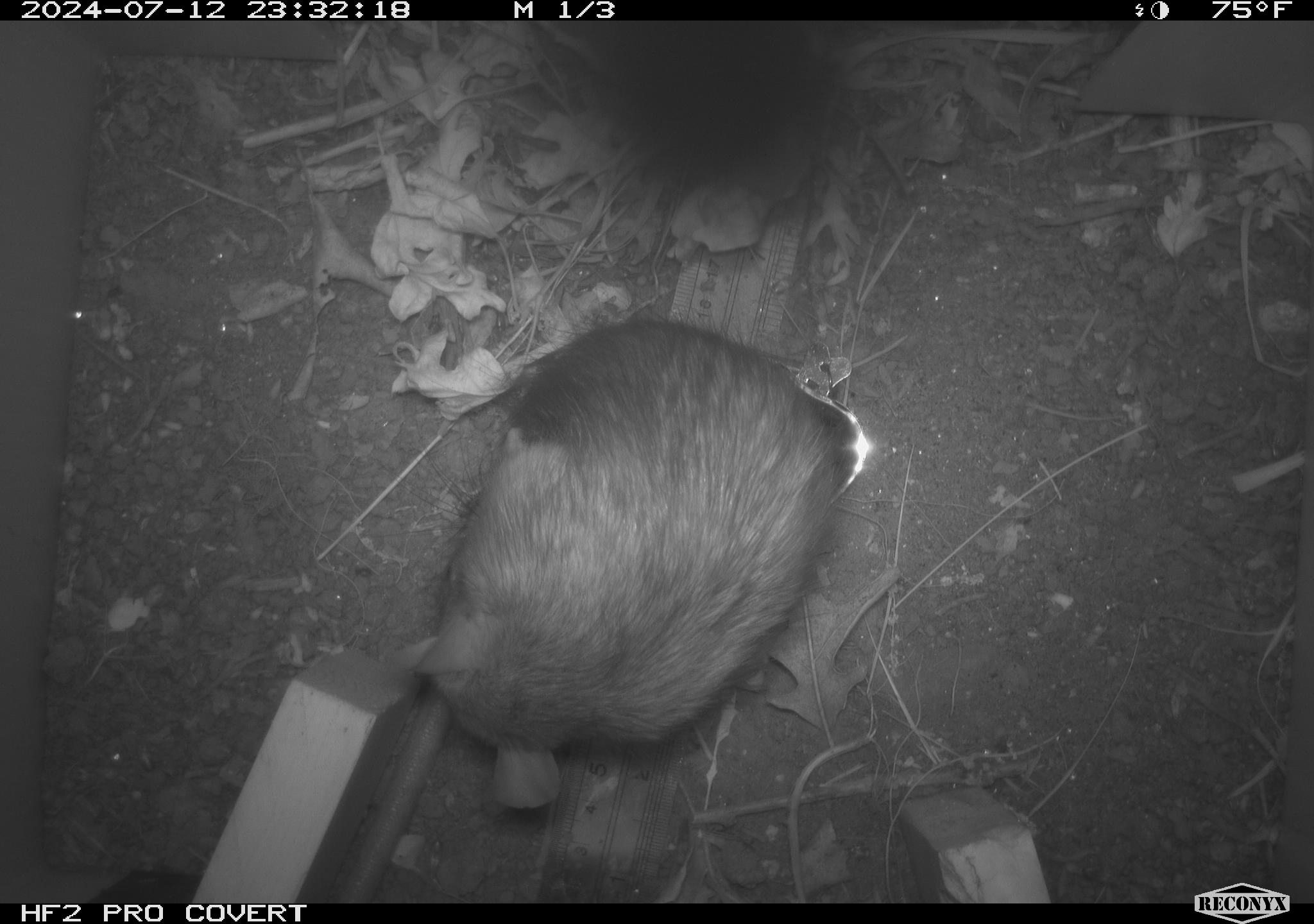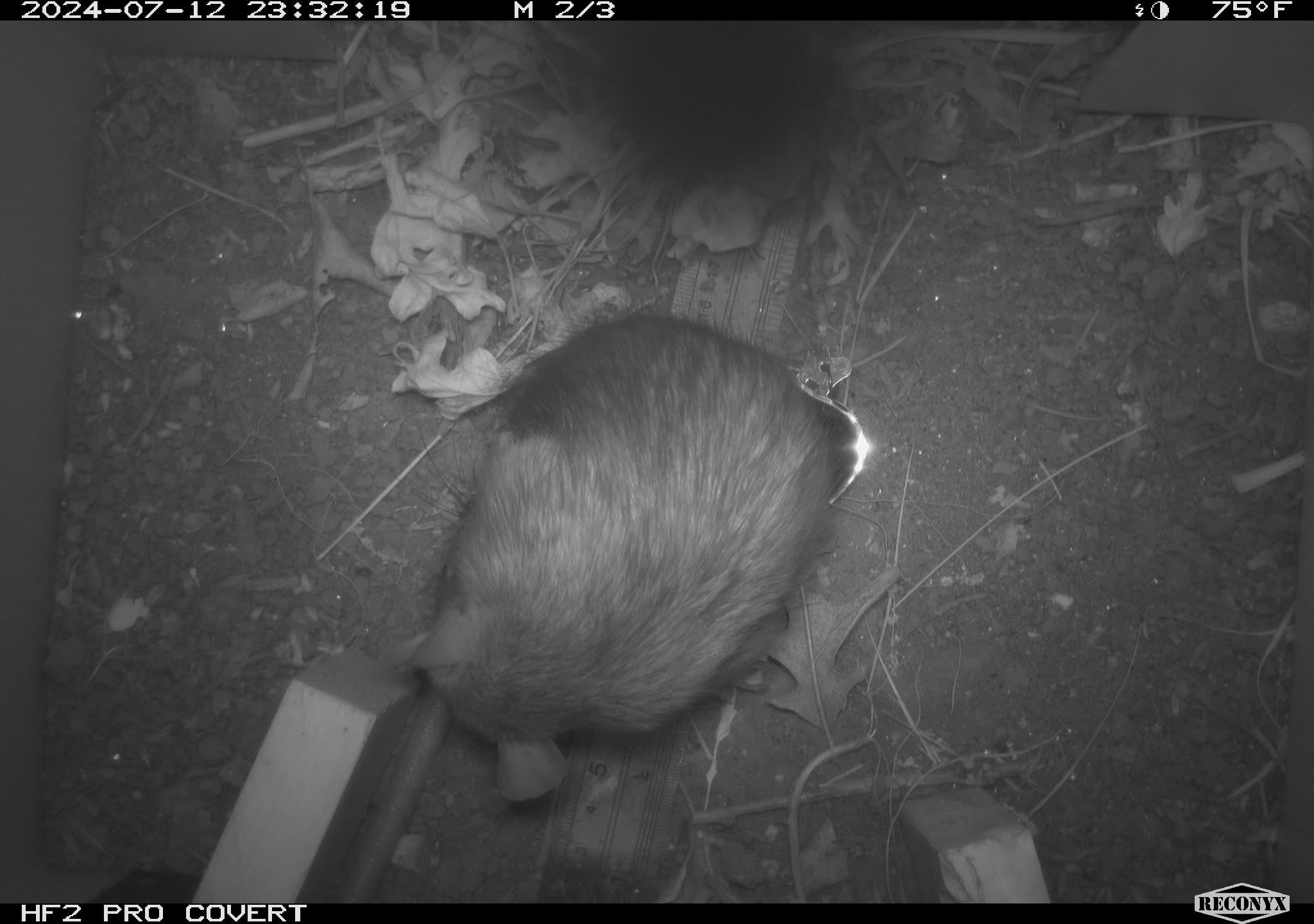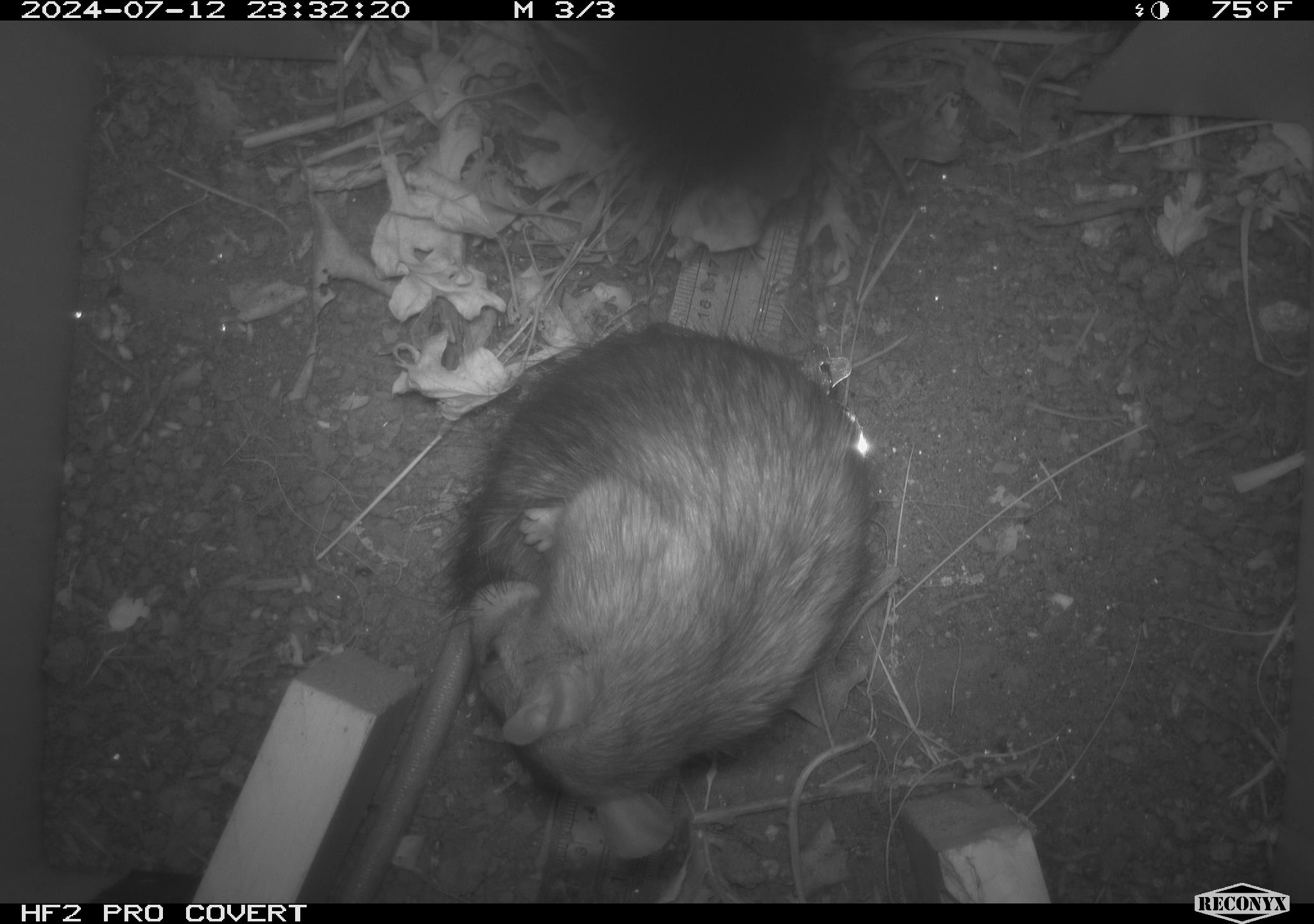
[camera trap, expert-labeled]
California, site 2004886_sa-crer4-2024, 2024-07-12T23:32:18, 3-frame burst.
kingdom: Animalia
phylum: Chordata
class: Mammalia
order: Rodentia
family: Muridae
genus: Rattus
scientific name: Rattus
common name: rat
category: rattus species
Rattus species (rat) (Rattus).